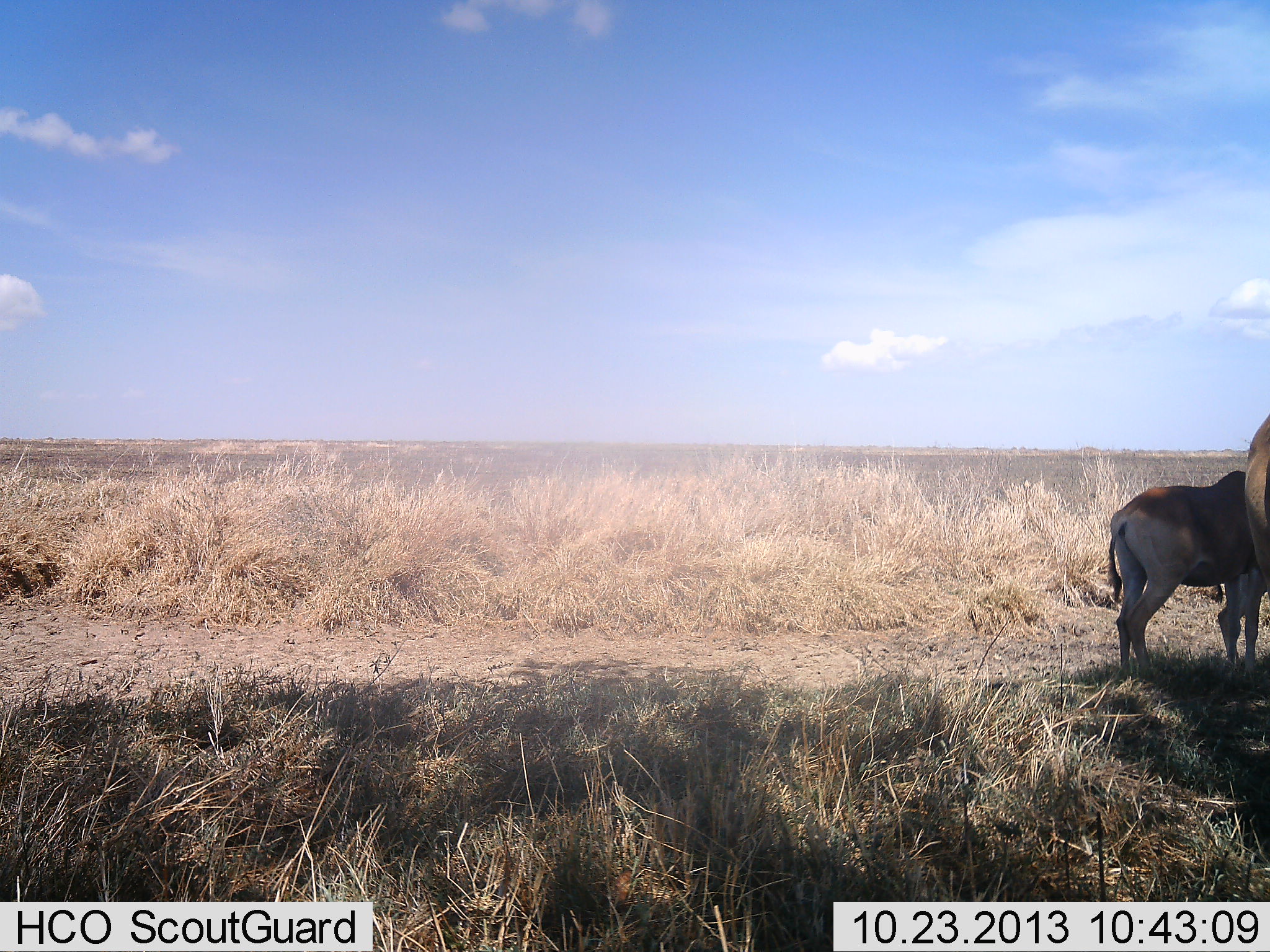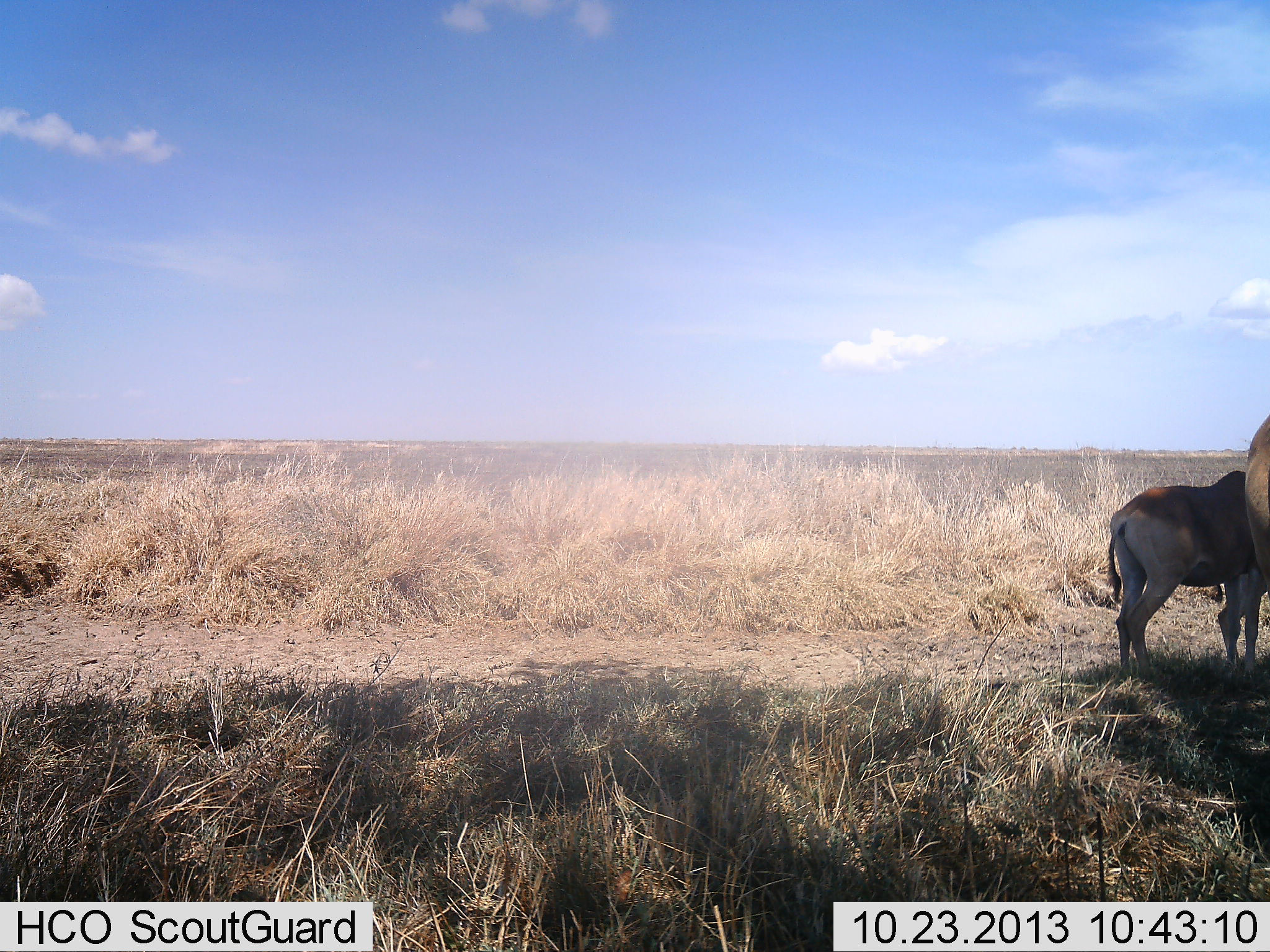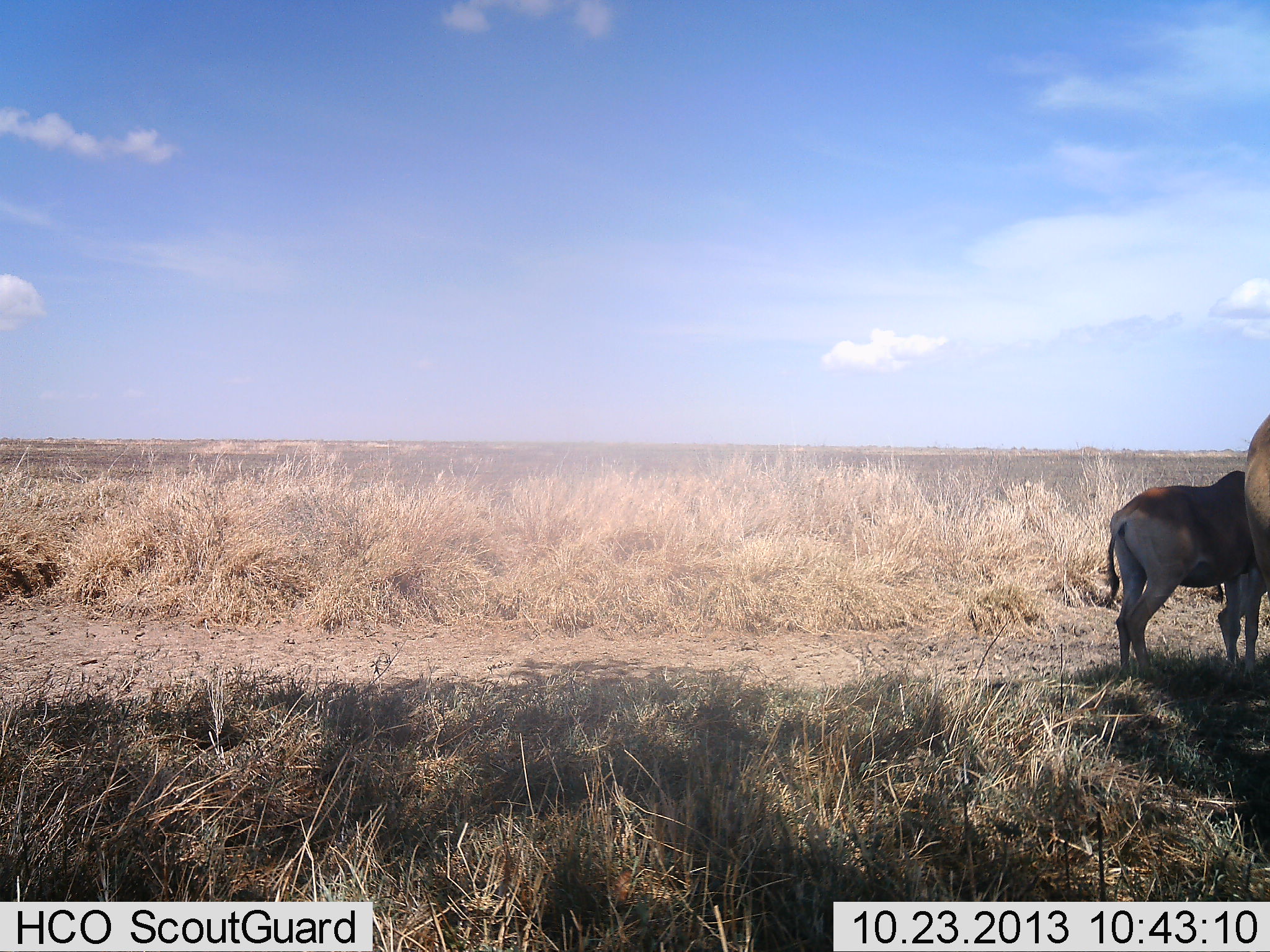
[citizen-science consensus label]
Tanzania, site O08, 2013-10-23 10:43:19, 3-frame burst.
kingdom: Animalia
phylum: Chordata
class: Mammalia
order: Artiodactyla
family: Bovidae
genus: Alcelaphus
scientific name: Alcelaphus buselaphus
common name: hartebeest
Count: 2.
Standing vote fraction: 100%.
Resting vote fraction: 0%.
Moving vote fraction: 0%.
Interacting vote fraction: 0%.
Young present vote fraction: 10%.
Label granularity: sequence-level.